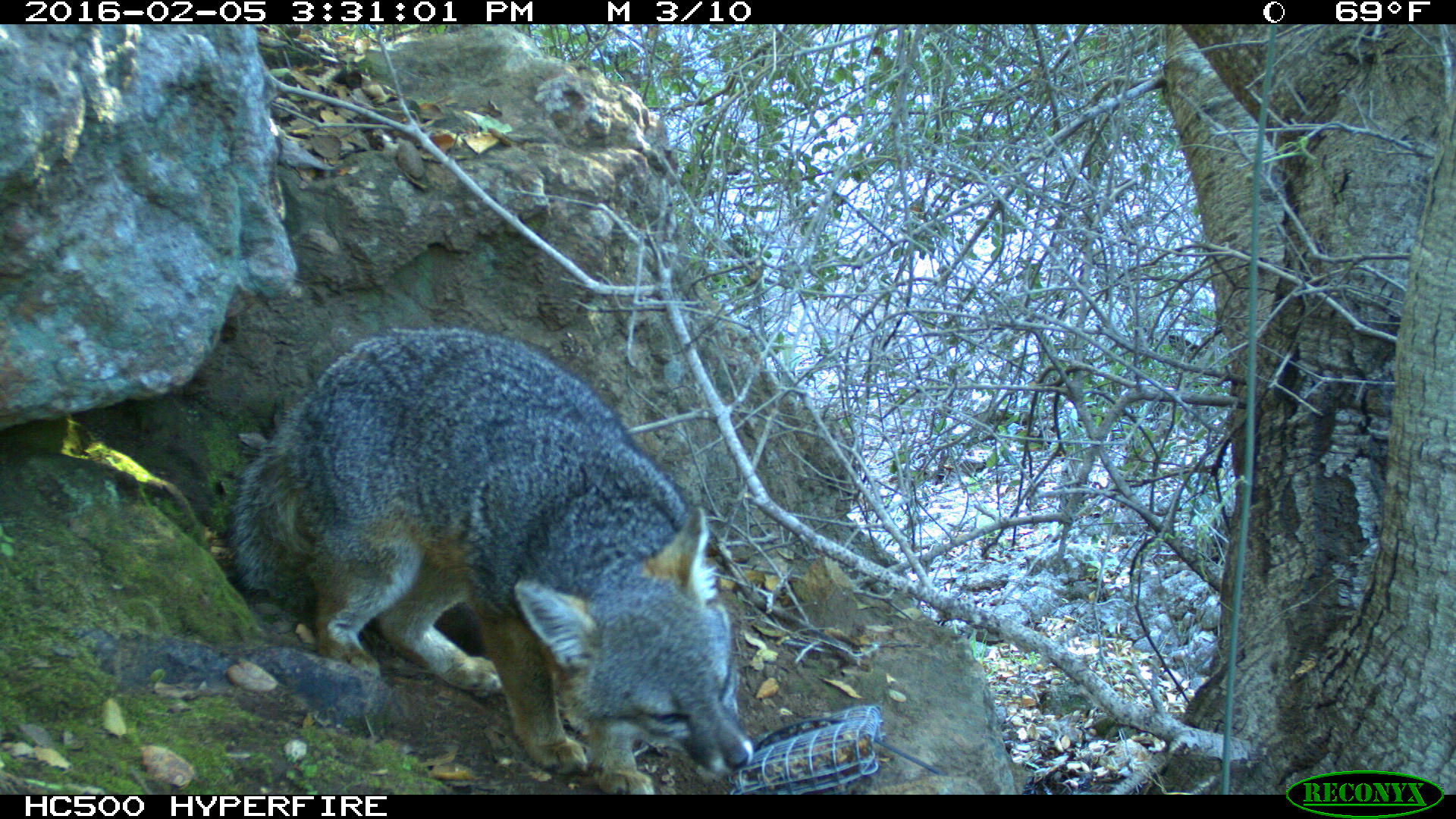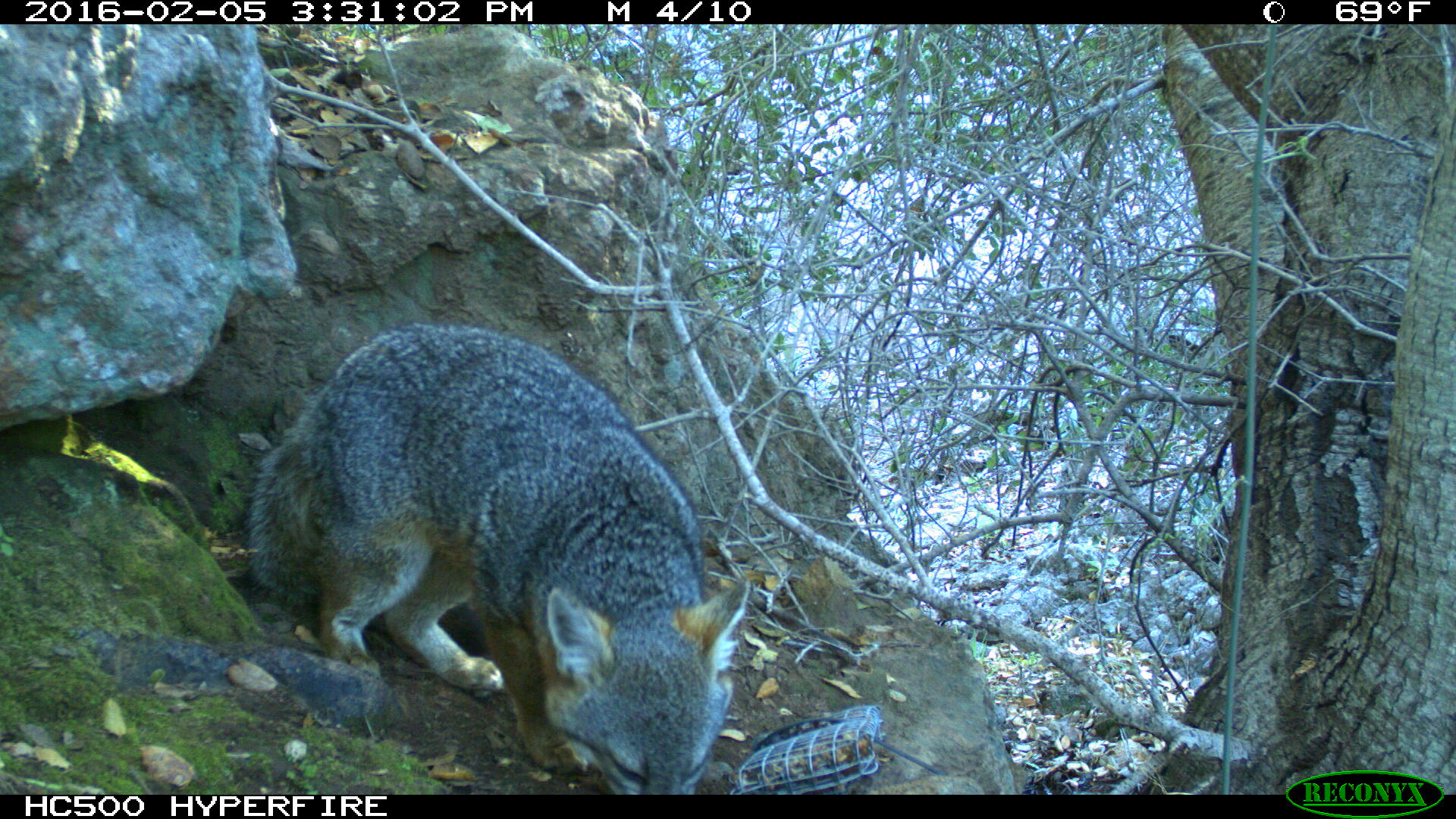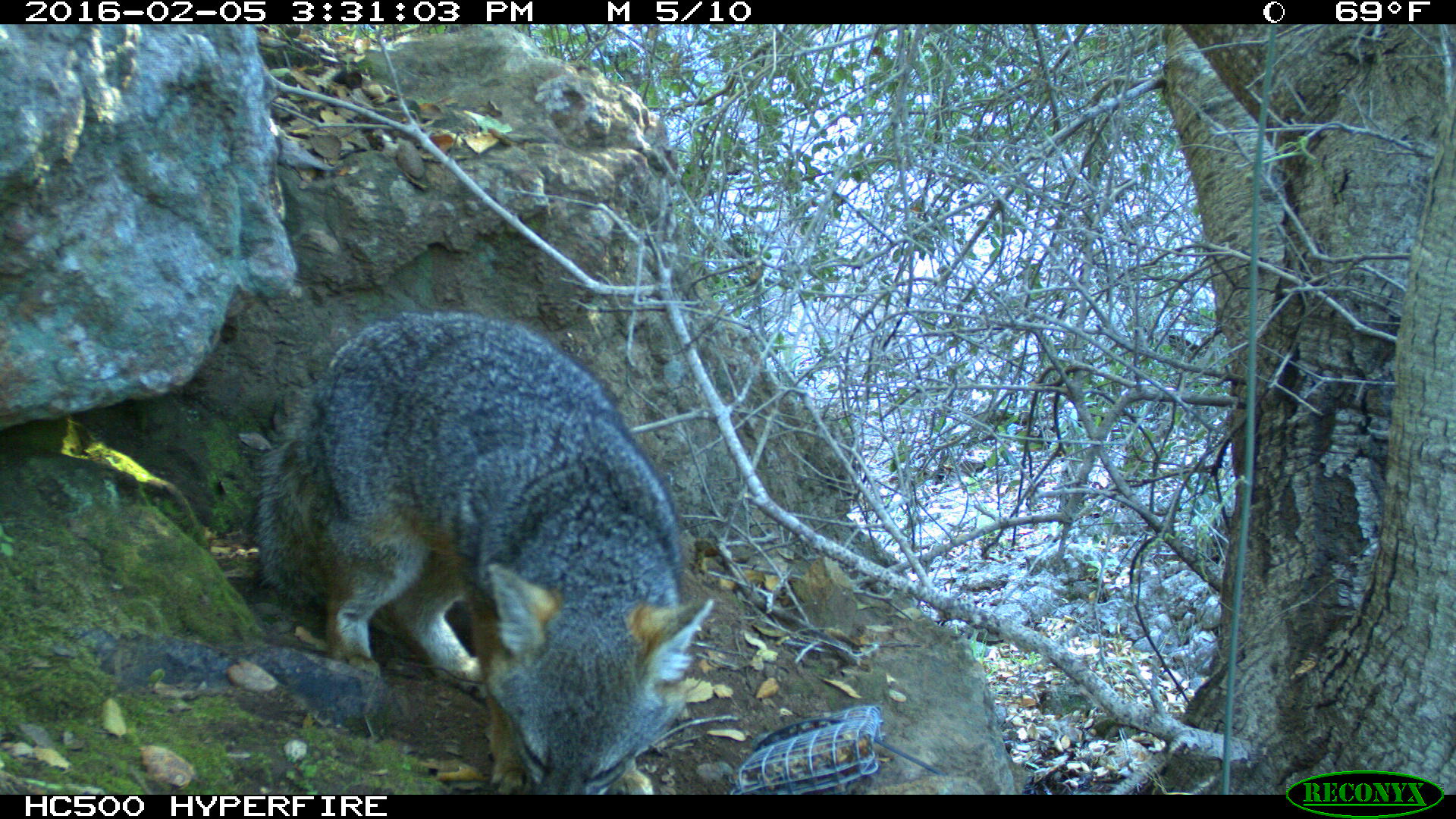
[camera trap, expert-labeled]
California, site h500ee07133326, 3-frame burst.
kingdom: Animalia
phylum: Chordata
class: Mammalia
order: Carnivora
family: Canidae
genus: Urocyon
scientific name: Urocyon littoralis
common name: island fox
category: fox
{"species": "fox (island fox) (Urocyon littoralis)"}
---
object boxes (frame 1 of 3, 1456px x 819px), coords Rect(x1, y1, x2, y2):
fox: Rect(228, 328, 752, 794)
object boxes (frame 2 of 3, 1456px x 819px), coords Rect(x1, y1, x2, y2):
fox: Rect(247, 322, 748, 794)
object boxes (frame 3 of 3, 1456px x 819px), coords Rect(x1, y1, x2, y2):
fox: Rect(251, 307, 714, 793)